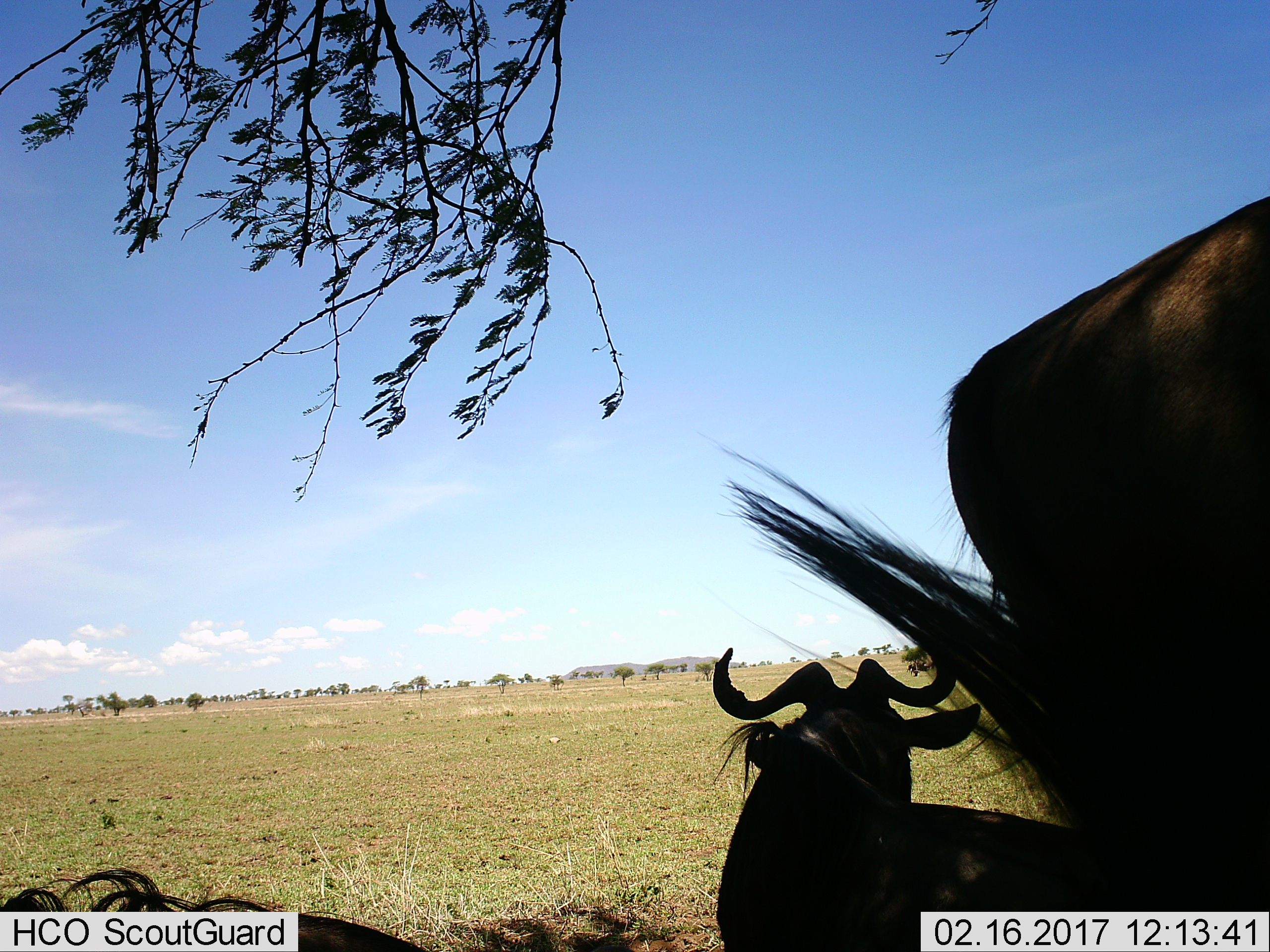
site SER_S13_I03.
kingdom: Animalia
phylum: Chordata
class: Mammalia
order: Artiodactyla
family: Bovidae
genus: Connochaetes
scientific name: Connochaetes taurinus taurinus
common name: blue wildebeest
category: wildebeestblue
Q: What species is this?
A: Wildebeestblue (blue wildebeest) (Connochaetes taurinus taurinus).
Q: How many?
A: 3.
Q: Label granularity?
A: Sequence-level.